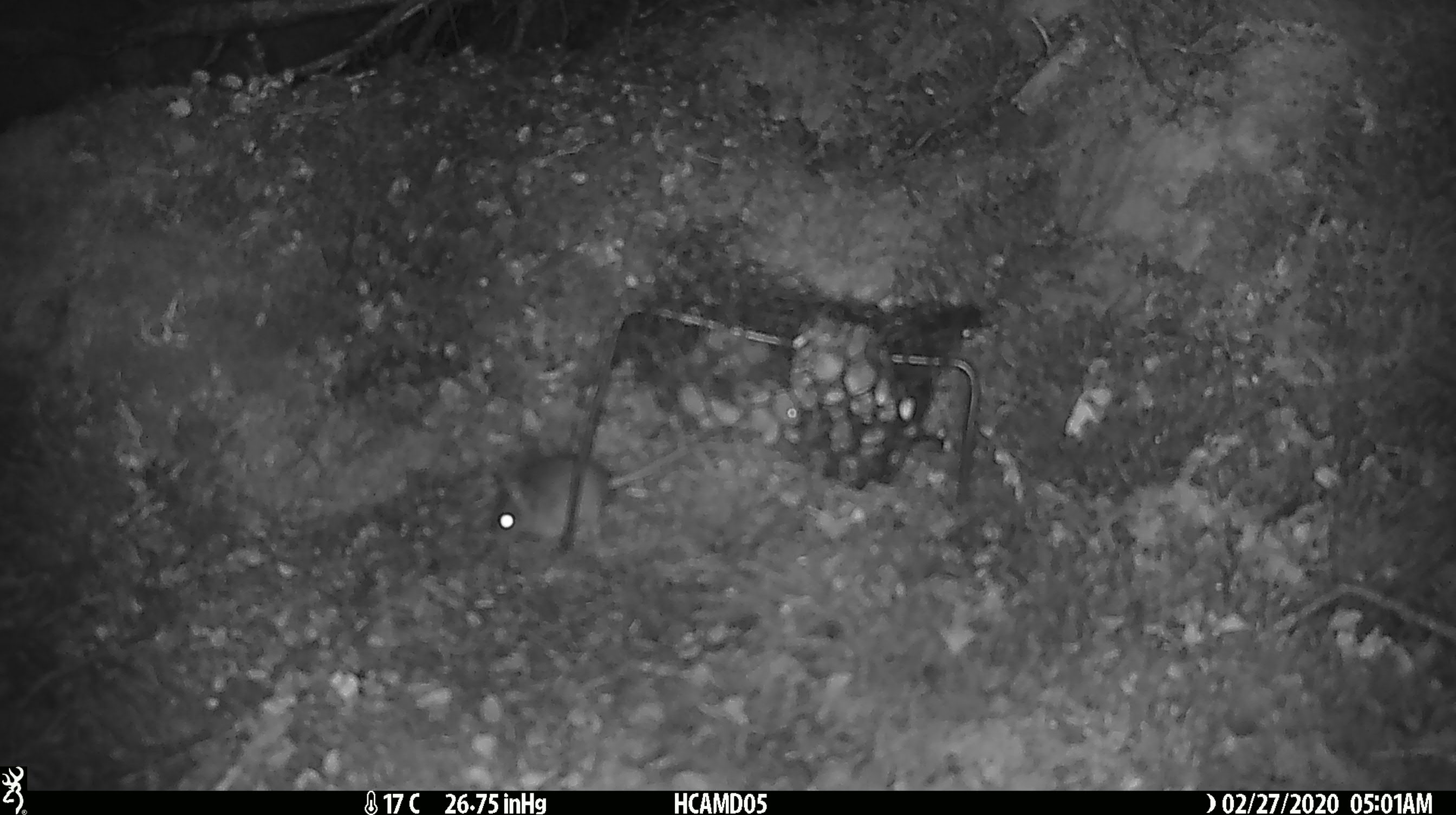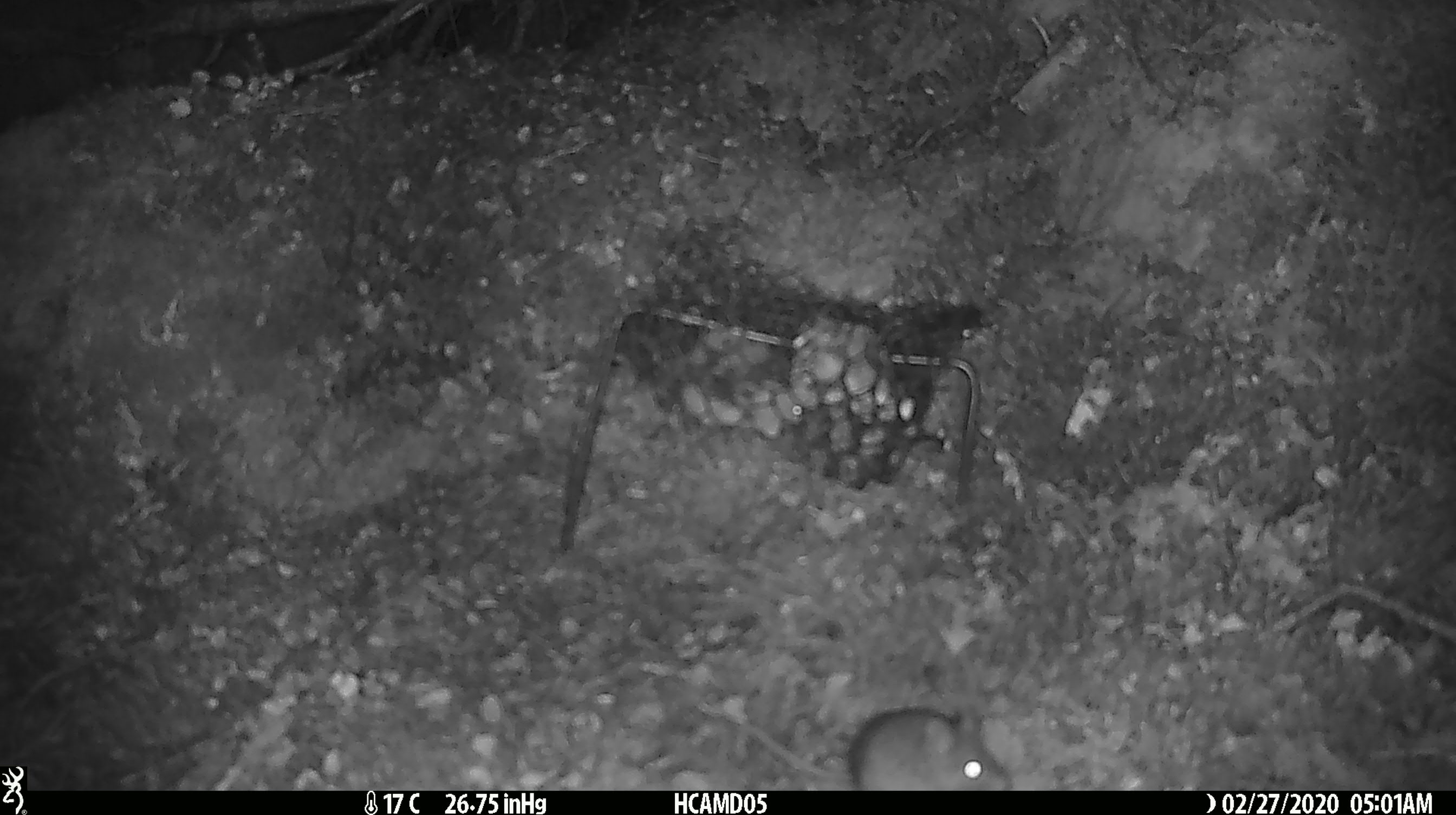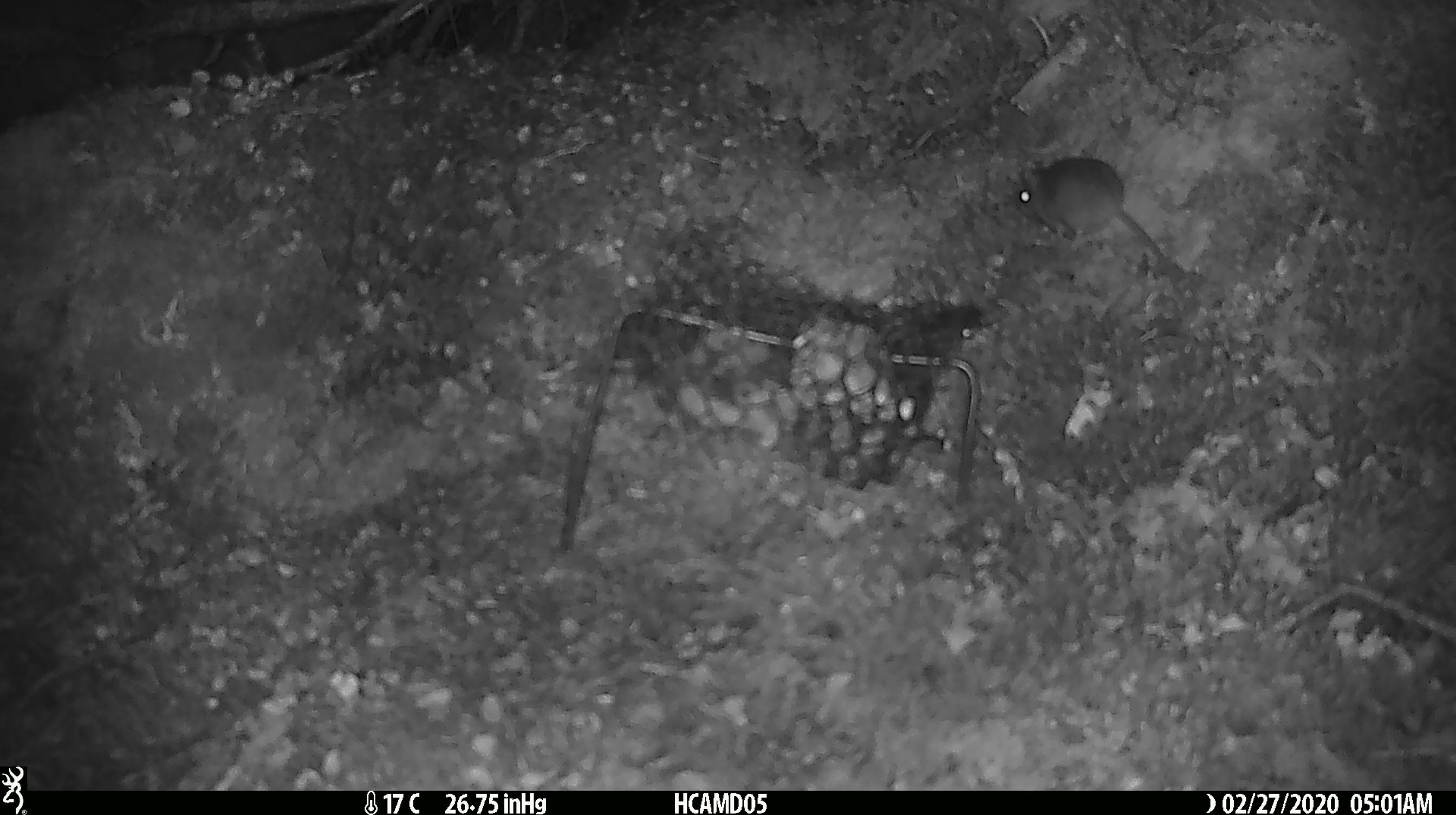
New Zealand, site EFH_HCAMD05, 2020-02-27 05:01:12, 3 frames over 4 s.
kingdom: Animalia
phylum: Chordata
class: Mammalia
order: Rodentia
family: Muridae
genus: Mus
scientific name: Mus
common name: mouse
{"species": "mouse (Mus)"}